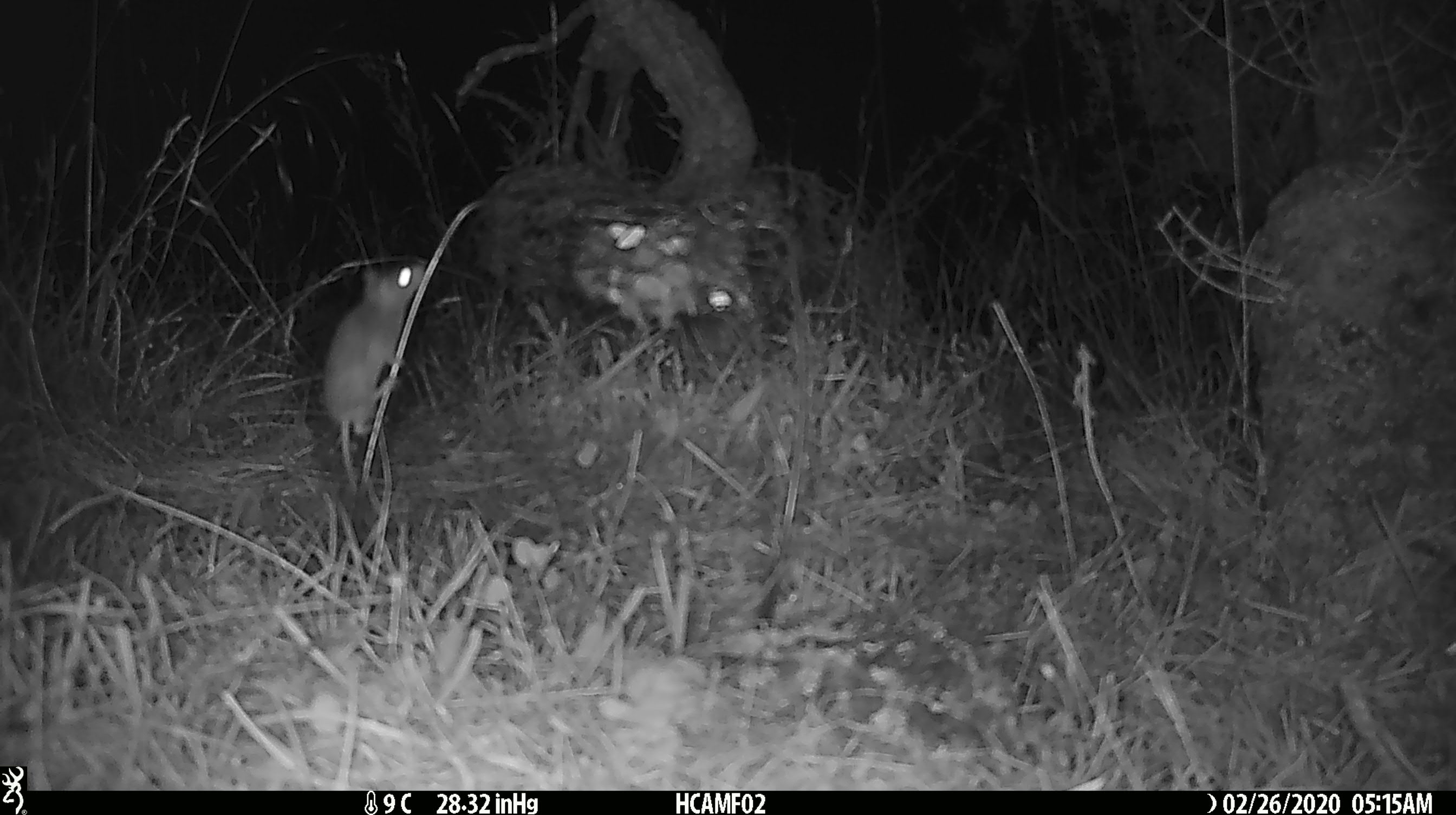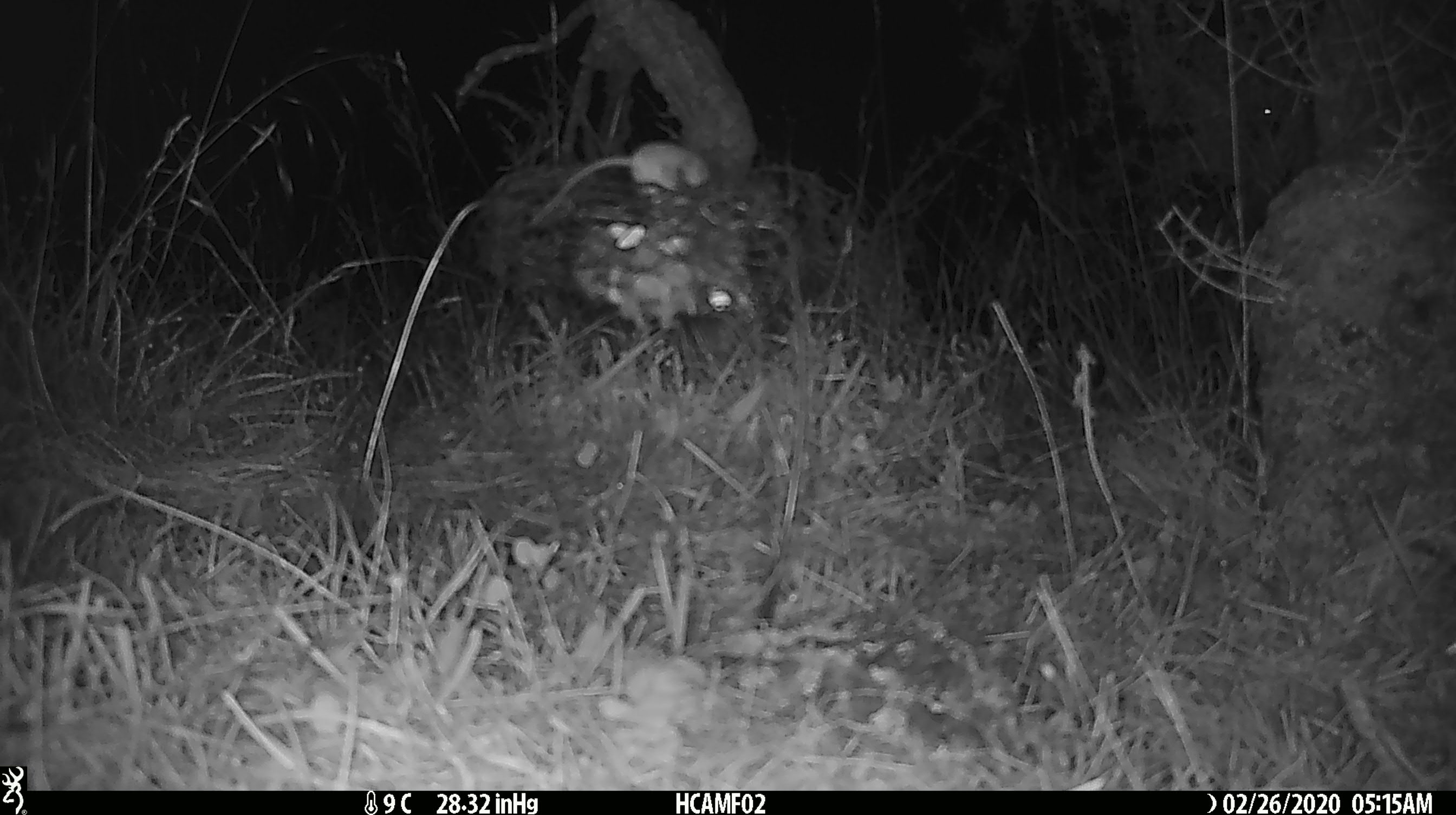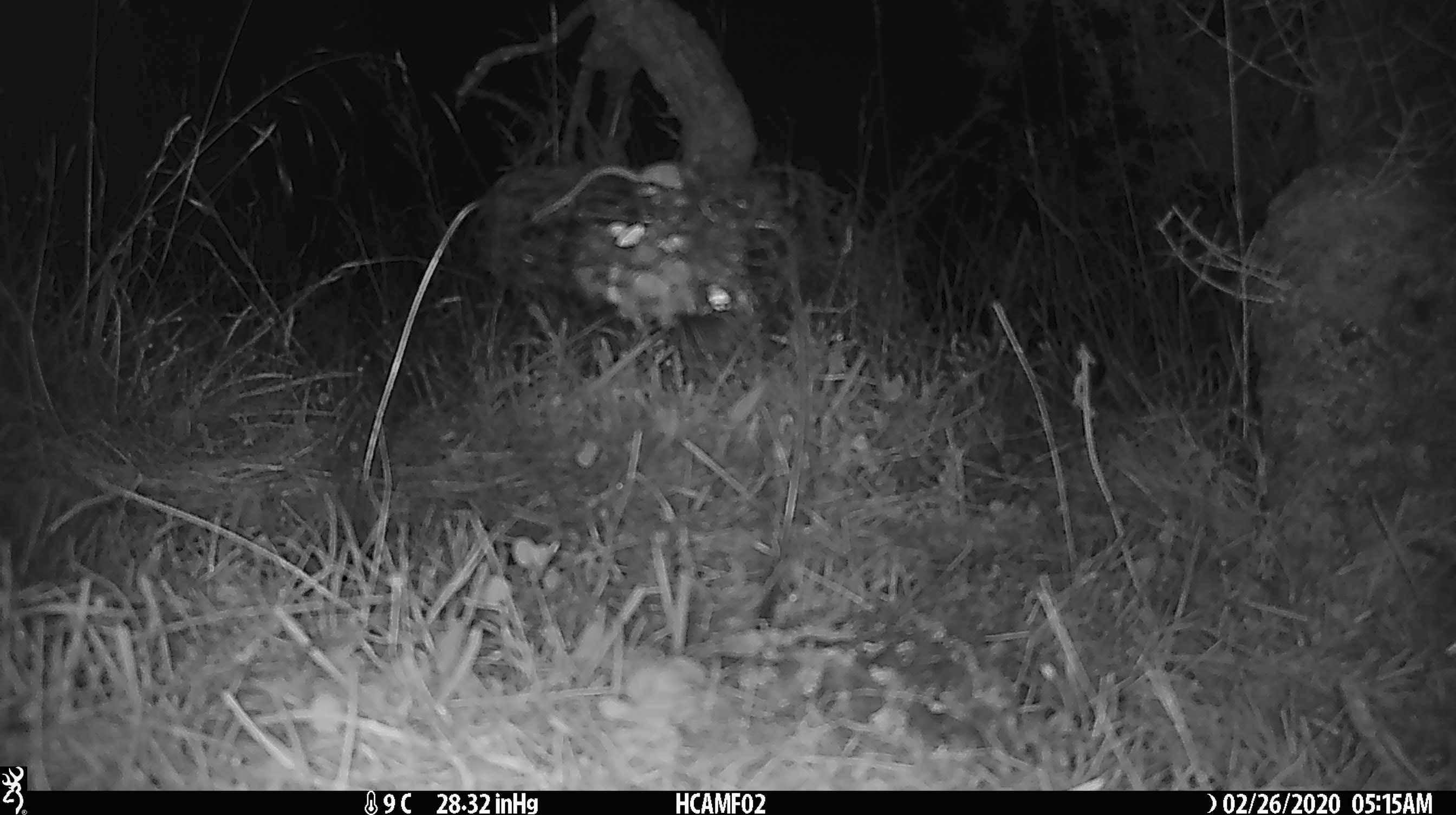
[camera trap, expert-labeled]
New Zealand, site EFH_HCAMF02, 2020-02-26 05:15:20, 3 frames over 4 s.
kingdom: Animalia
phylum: Chordata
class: Mammalia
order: Rodentia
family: Muridae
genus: Mus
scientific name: Mus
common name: mouse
Mouse (Mus).